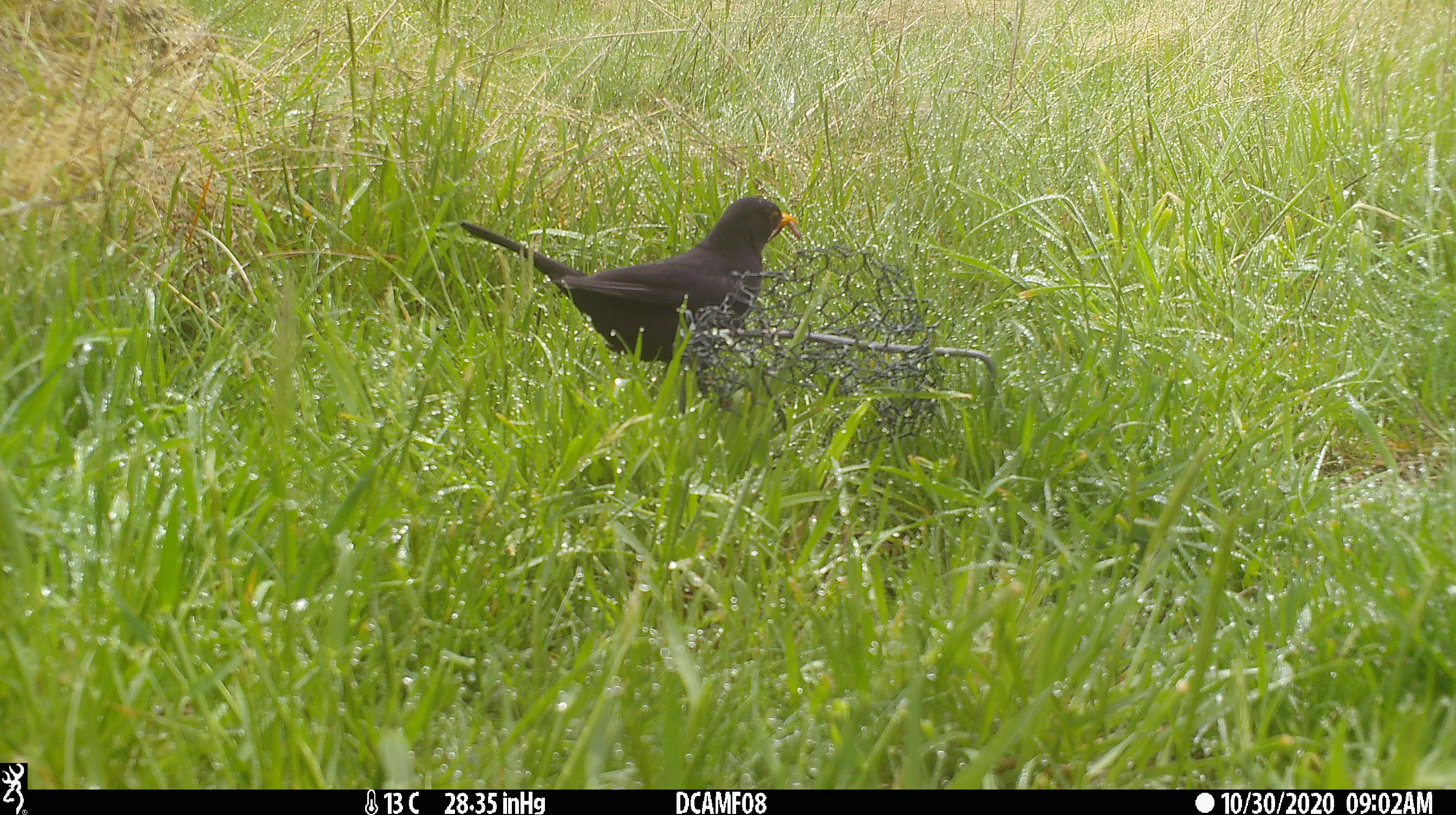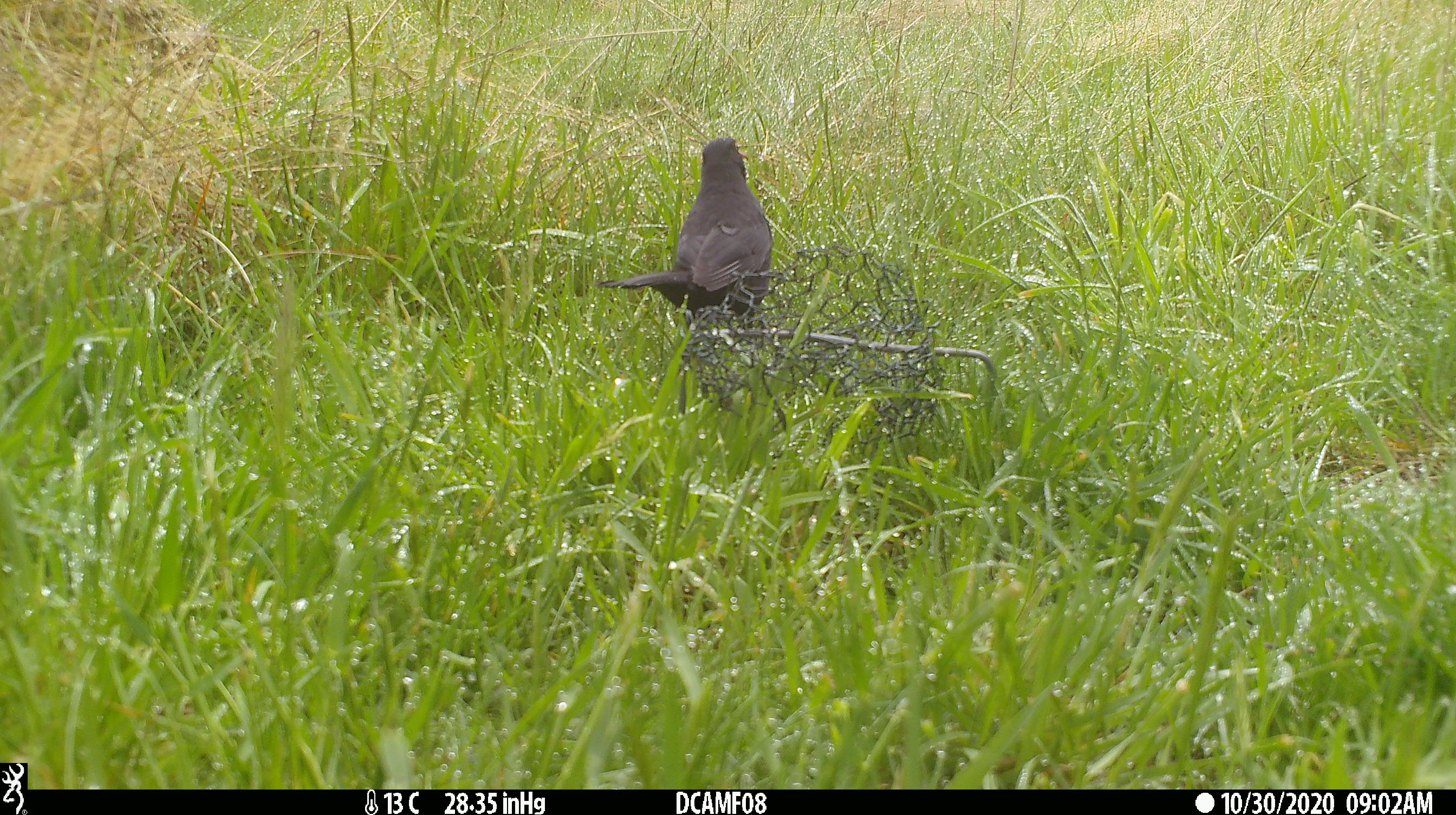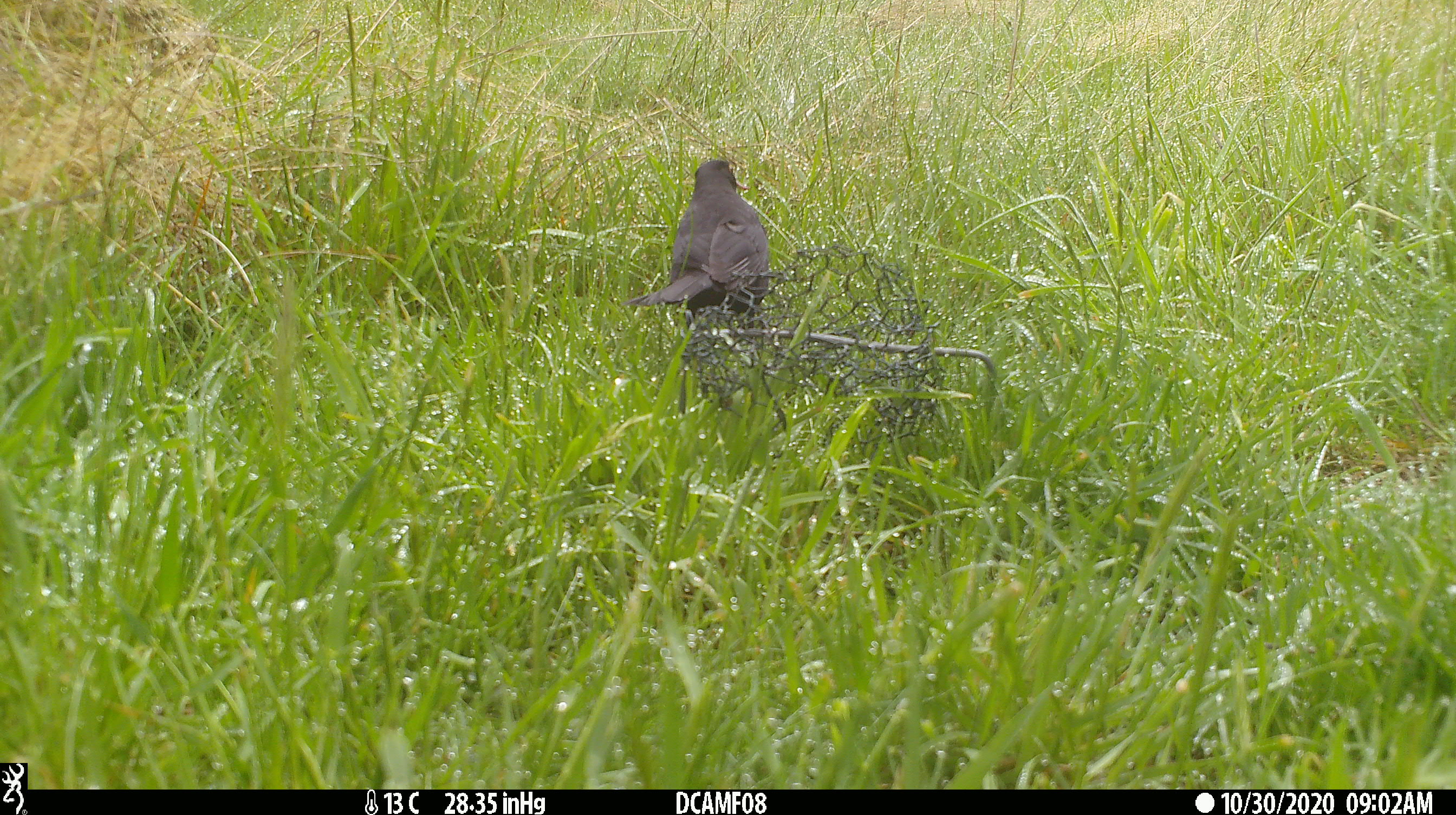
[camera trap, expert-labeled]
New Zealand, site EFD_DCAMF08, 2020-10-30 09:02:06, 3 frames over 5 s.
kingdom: Animalia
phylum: Chordata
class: Aves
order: Passeriformes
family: Turdidae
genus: Turdus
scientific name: Turdus merula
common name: eurasian blackbird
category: blackbird